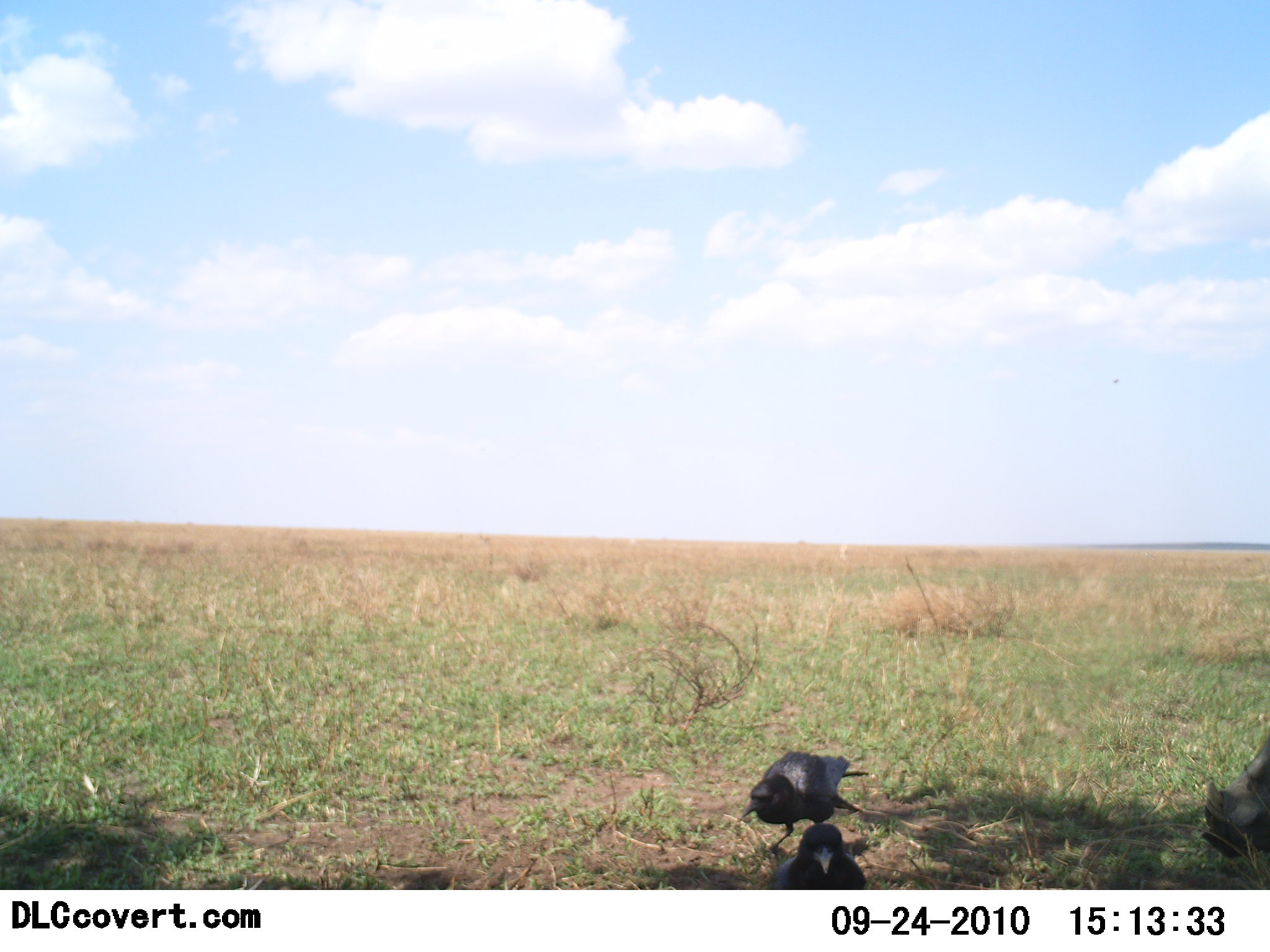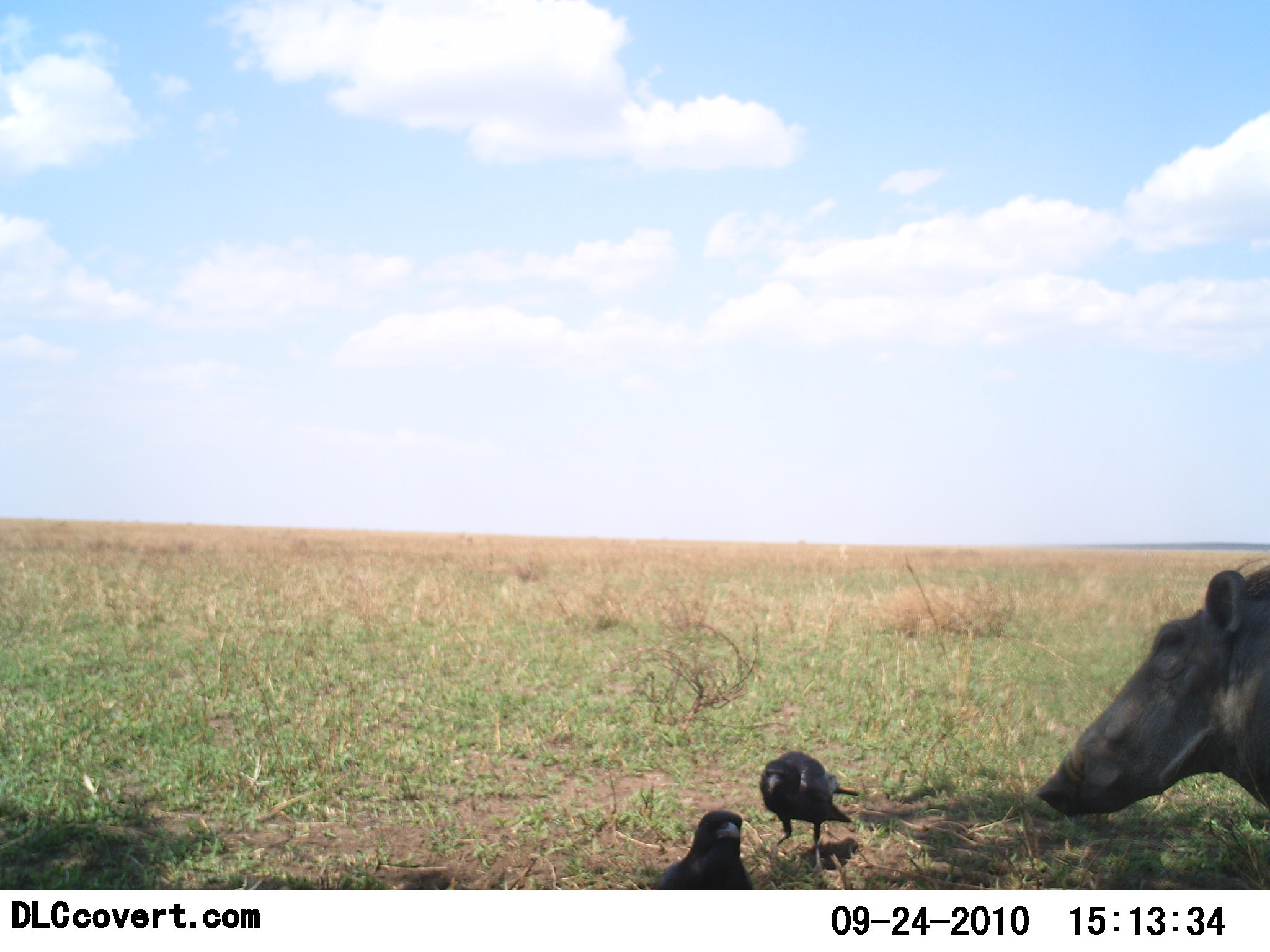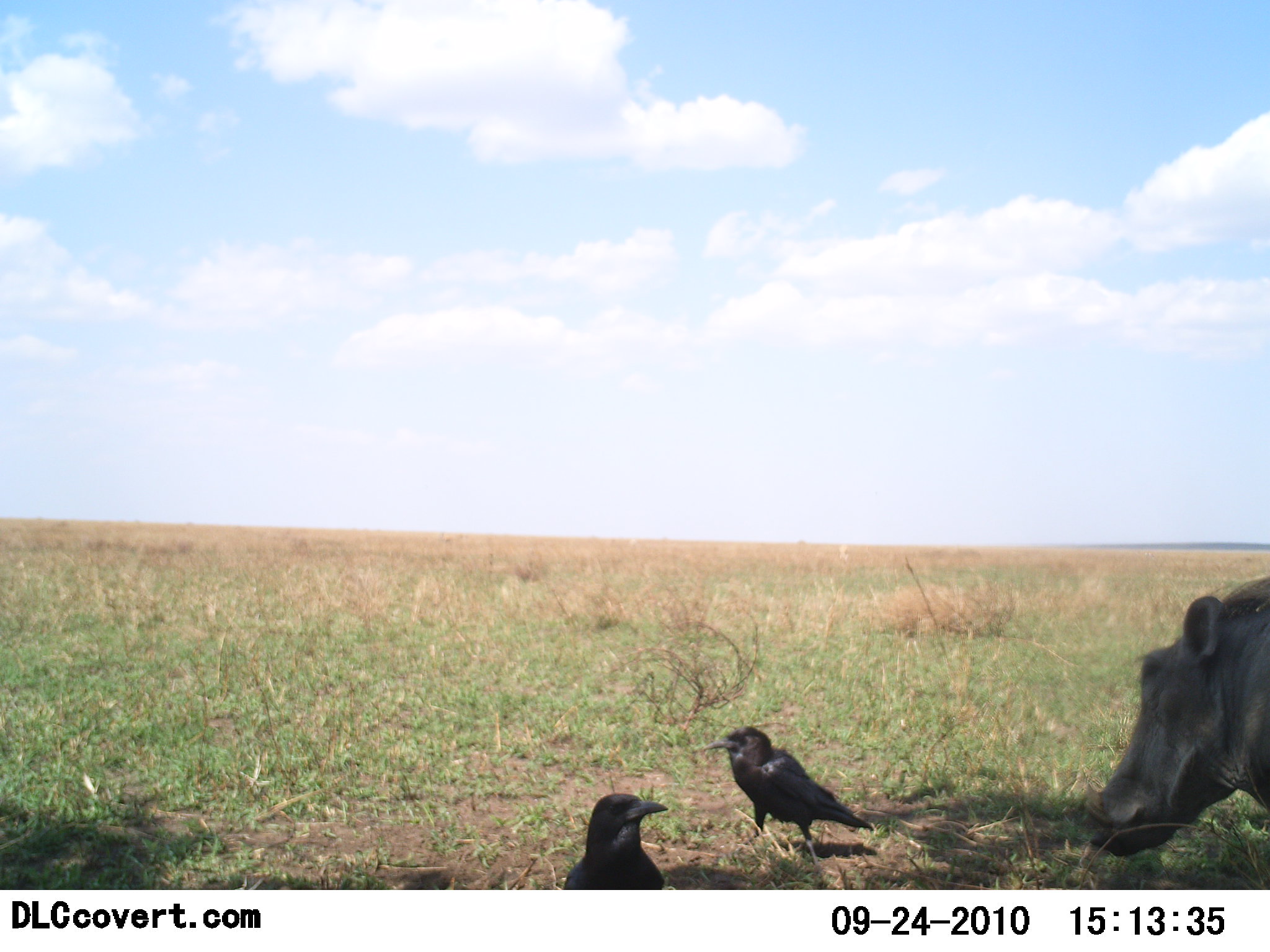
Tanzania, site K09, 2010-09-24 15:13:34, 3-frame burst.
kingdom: Animalia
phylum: Chordata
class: Aves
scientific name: Aves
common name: bird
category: otherbird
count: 2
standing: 50%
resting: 0%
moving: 62%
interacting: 4%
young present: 0%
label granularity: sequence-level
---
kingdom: Animalia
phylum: Chordata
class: Mammalia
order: Artiodactyla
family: Suidae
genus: Phacochoerus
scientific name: Phacochoerus africanus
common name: warthog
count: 1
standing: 39%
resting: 4%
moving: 65%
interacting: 9%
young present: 0%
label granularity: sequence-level